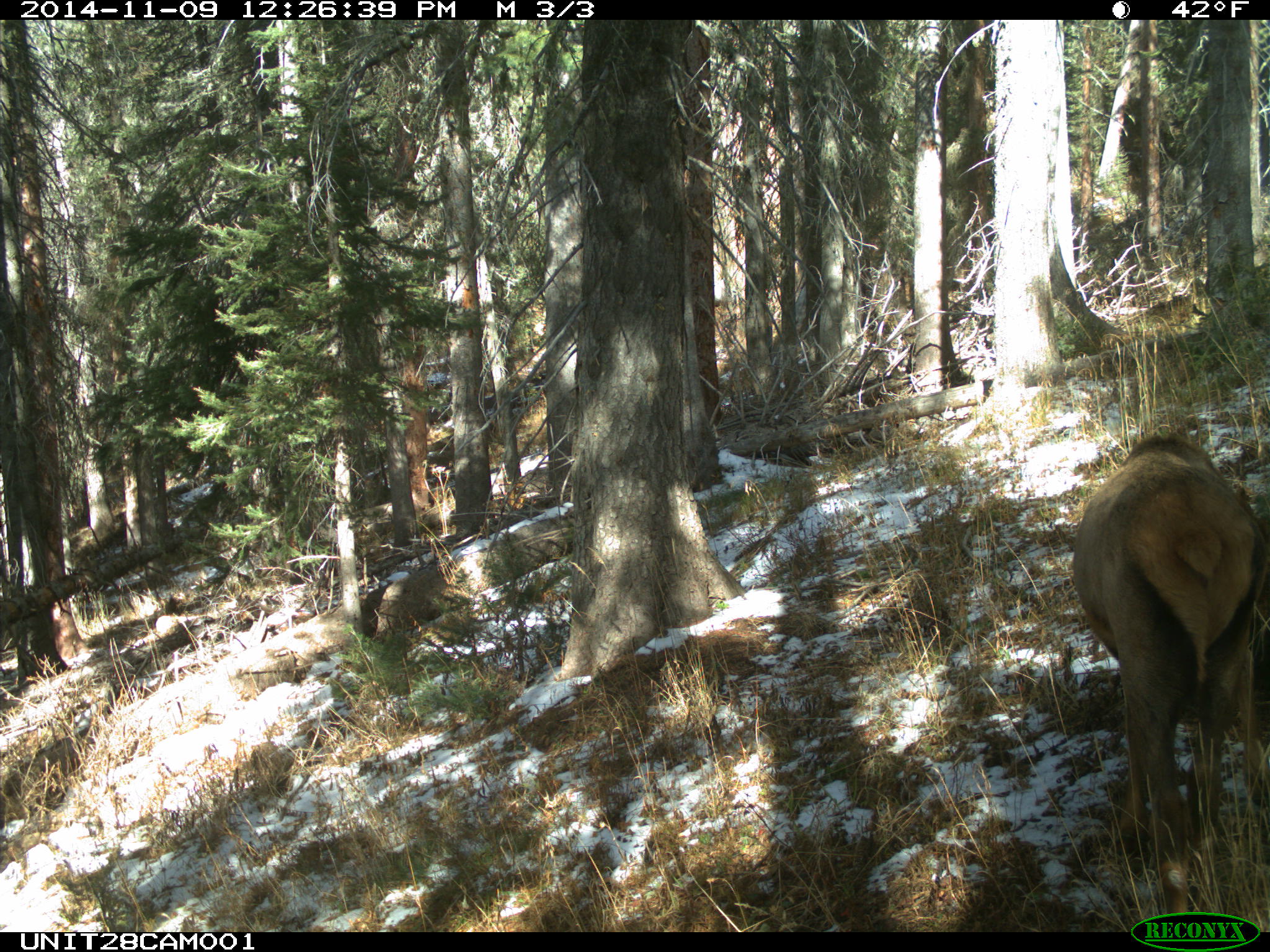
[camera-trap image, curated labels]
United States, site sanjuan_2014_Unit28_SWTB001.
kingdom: Animalia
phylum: Chordata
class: Mammalia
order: Artiodactyla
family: Cervidae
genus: Cervus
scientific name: Cervus elaphus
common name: red deer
Cervus elaphus (red deer).